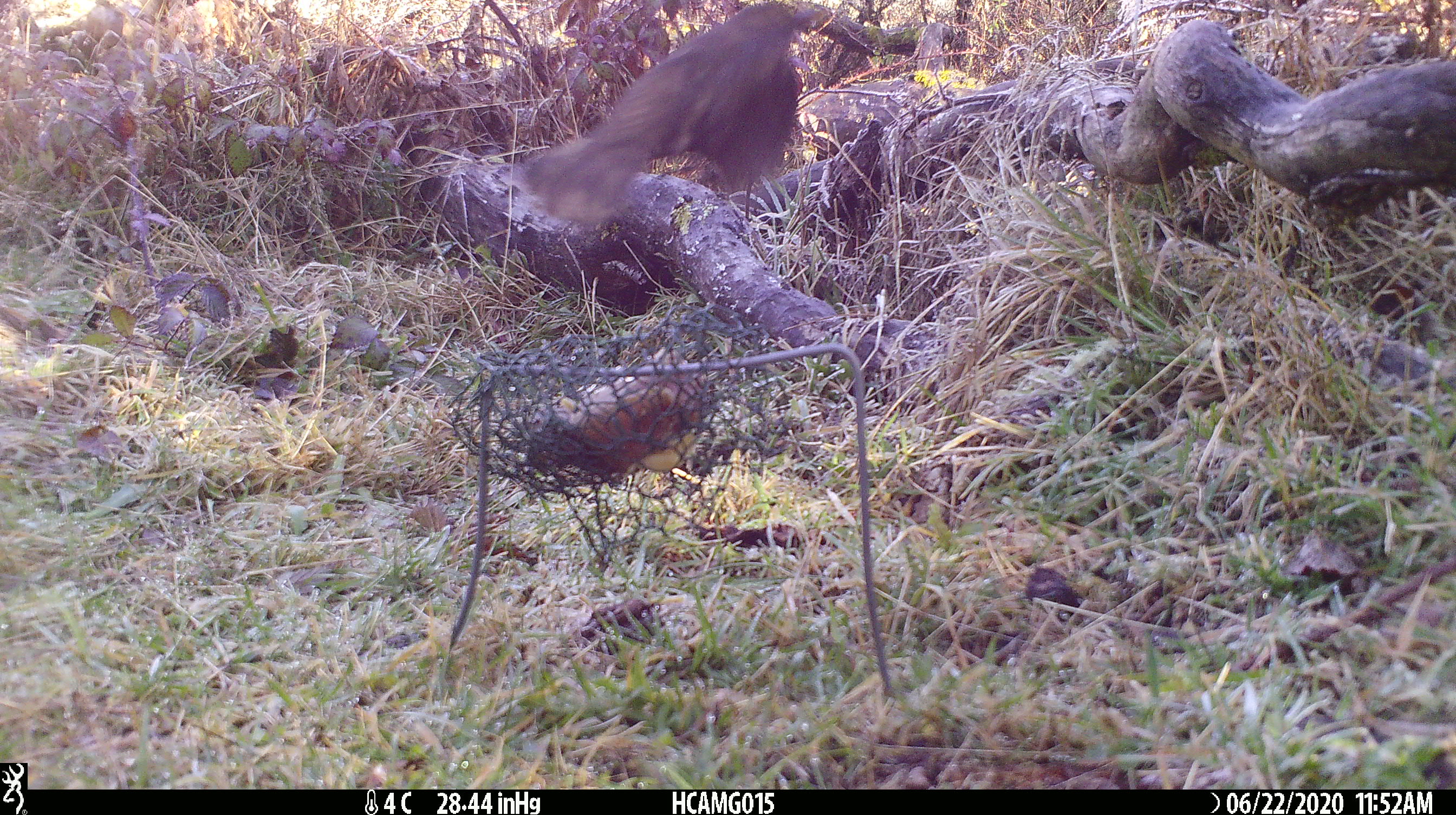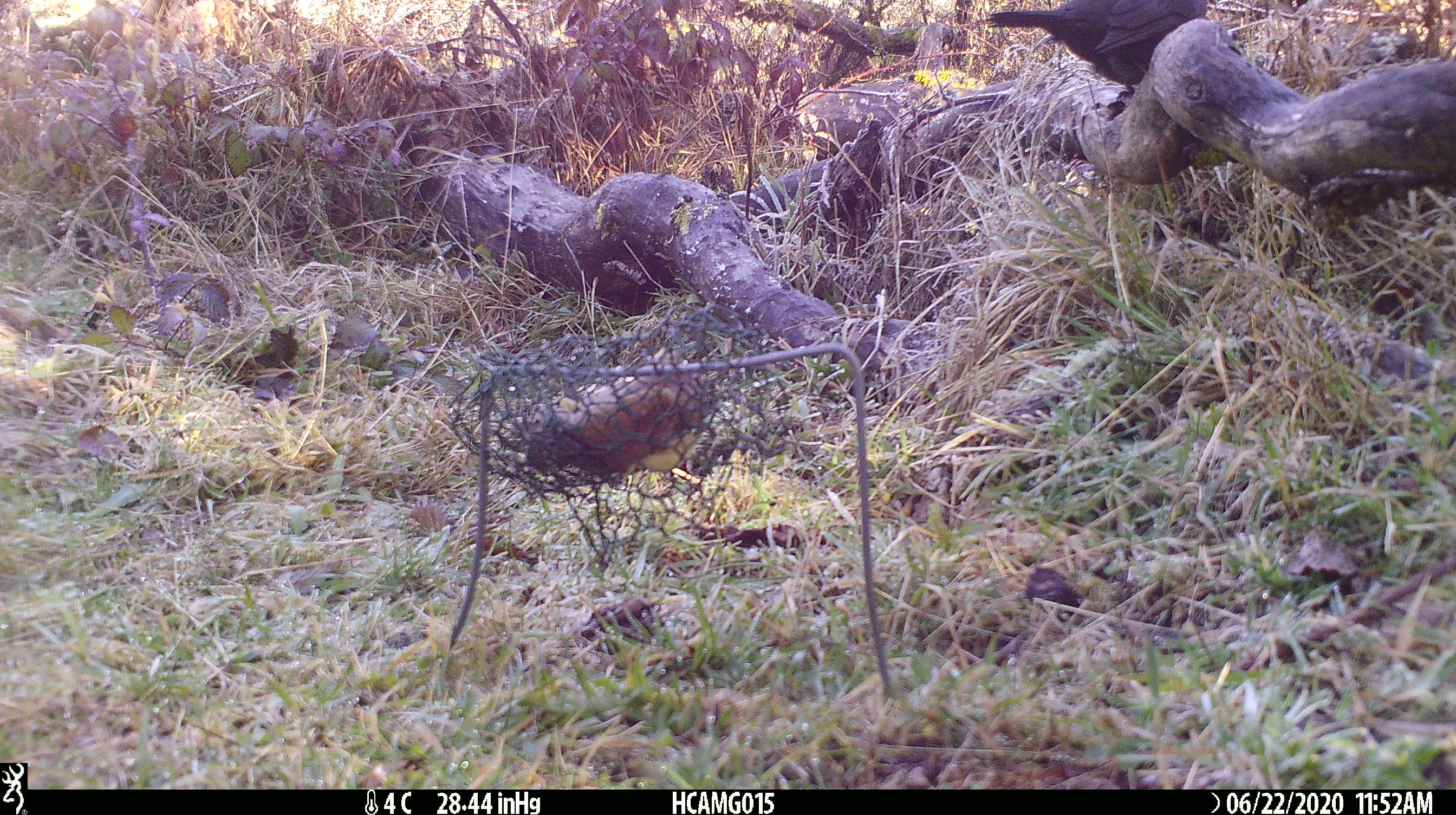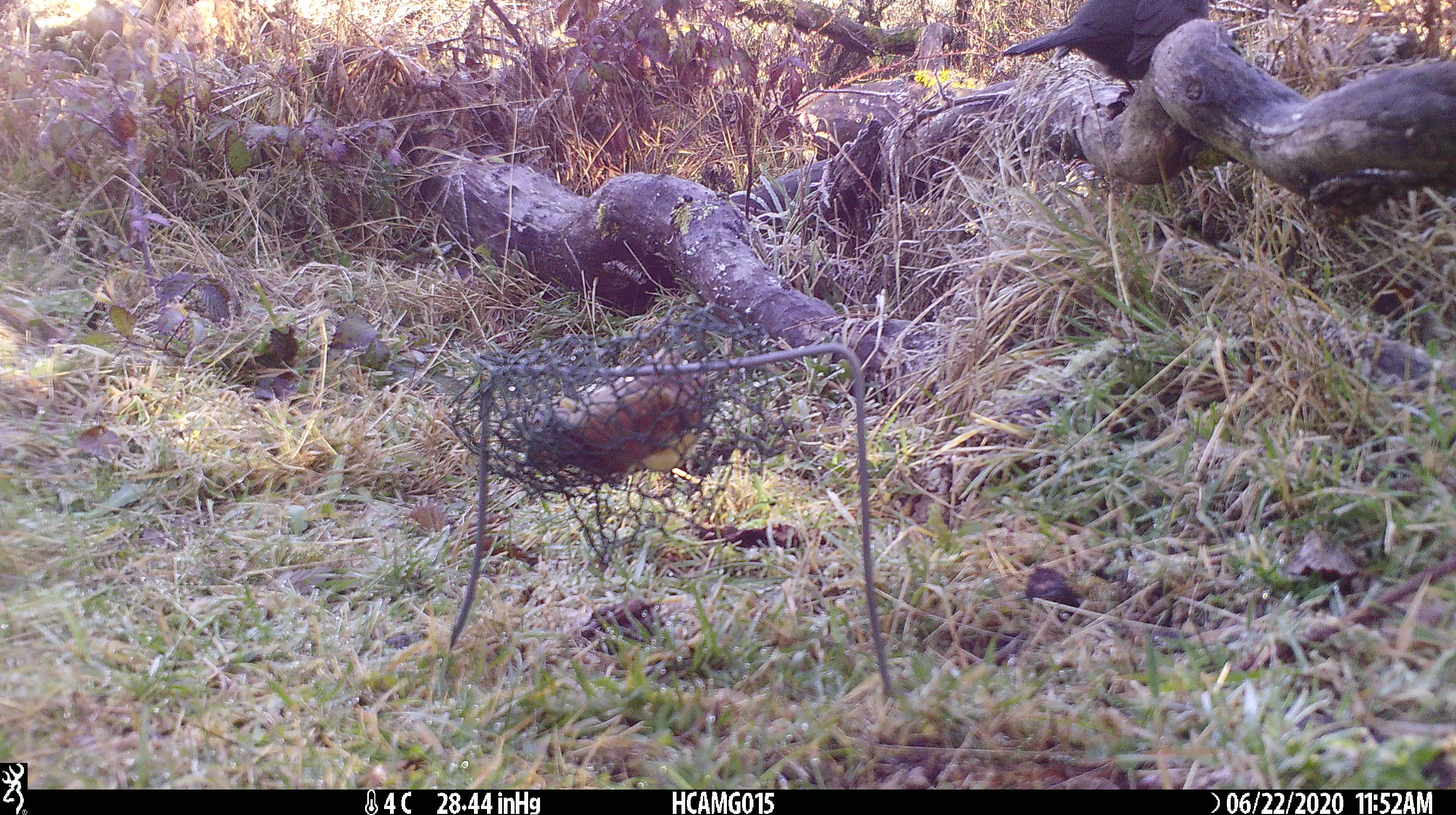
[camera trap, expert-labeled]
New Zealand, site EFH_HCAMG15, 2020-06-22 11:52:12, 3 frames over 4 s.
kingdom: Animalia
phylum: Chordata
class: Aves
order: Passeriformes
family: Turdidae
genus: Turdus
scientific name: Turdus merula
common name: eurasian blackbird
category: blackbird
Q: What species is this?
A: Blackbird (eurasian blackbird) (Turdus merula).